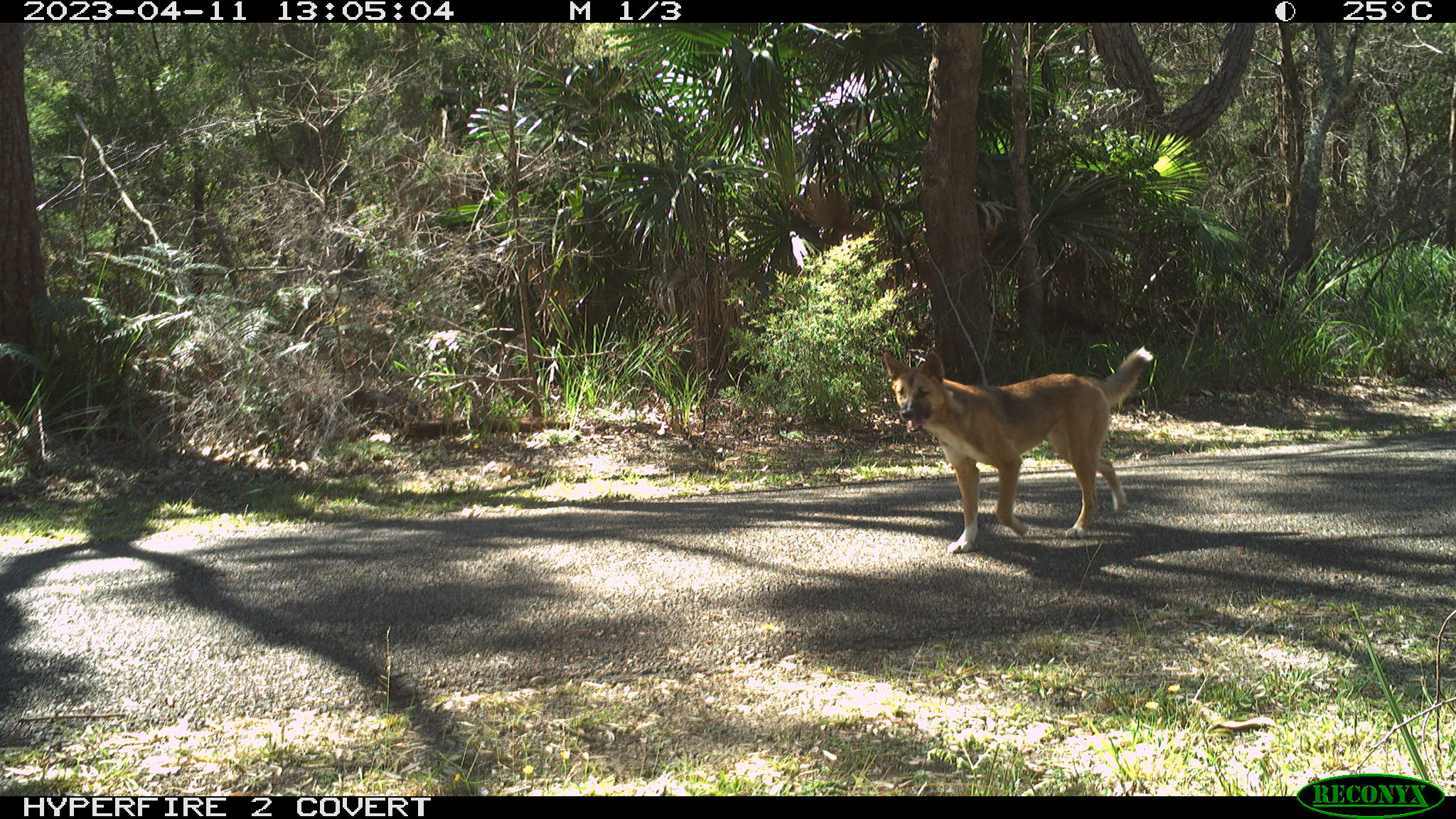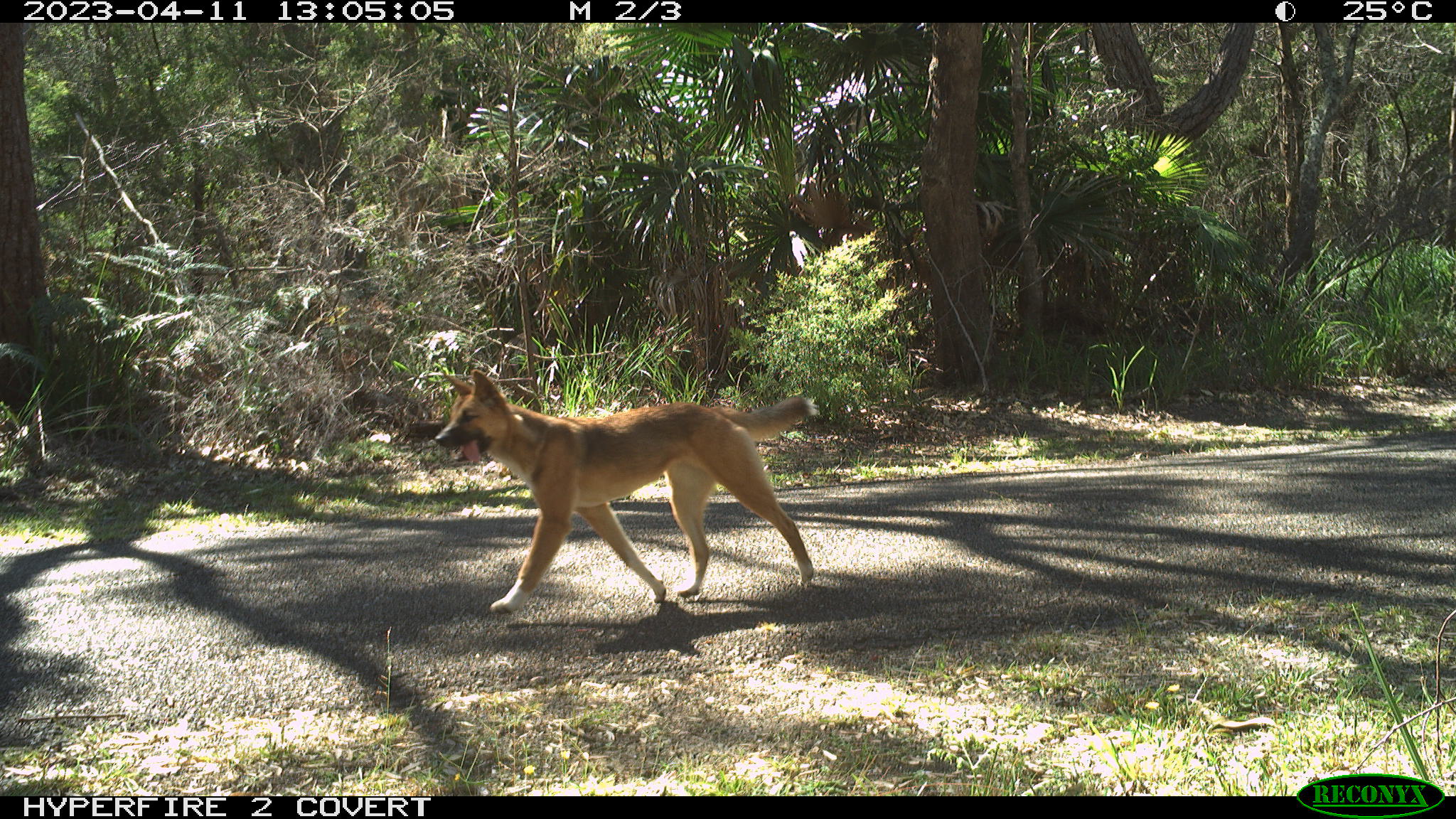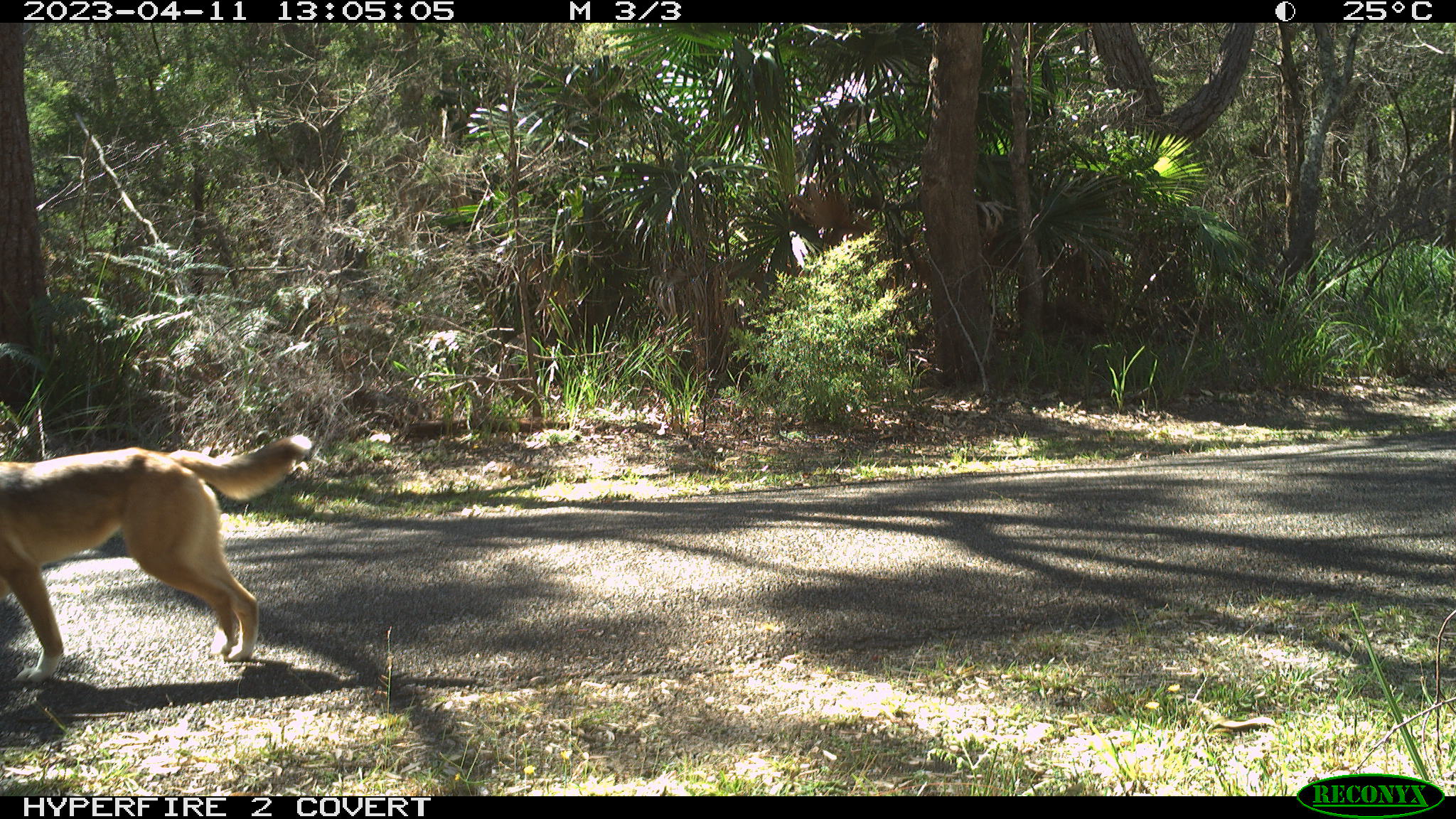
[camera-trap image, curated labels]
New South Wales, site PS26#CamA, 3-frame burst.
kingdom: Animalia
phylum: Chordata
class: Mammalia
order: Carnivora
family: Canidae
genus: Canis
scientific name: Canis familiaris dingo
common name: dingo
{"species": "dingo (Canis familiaris dingo)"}